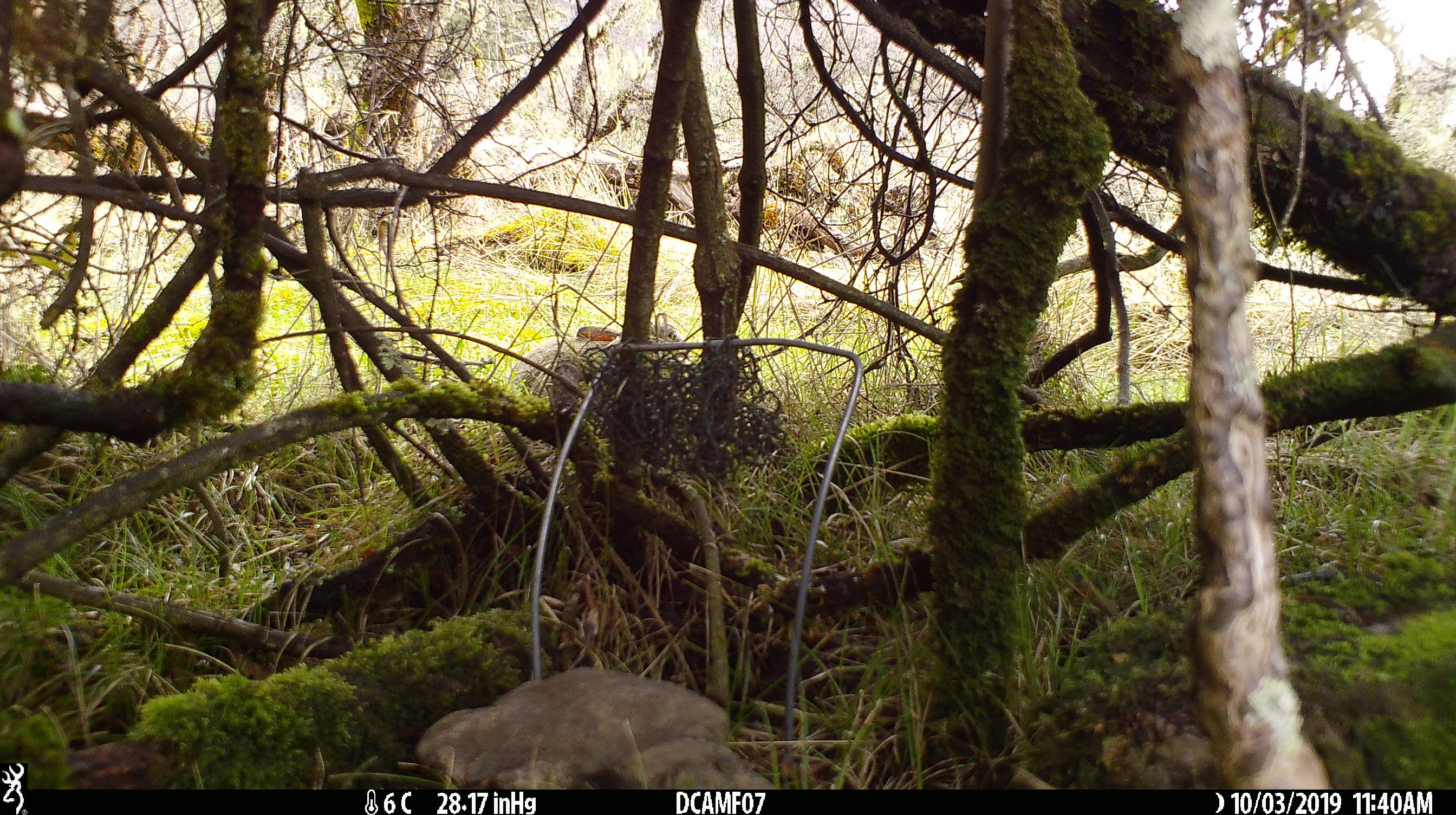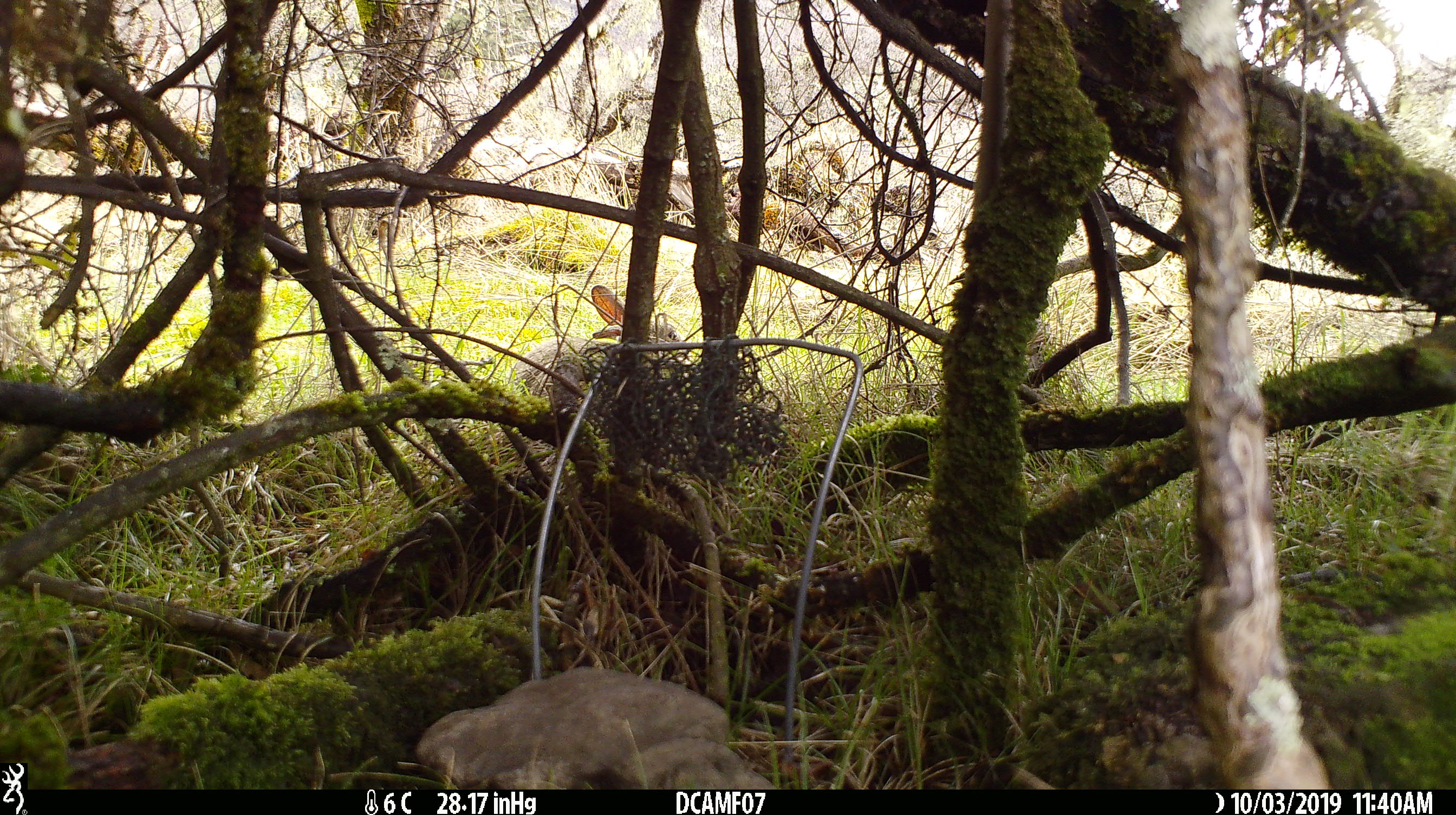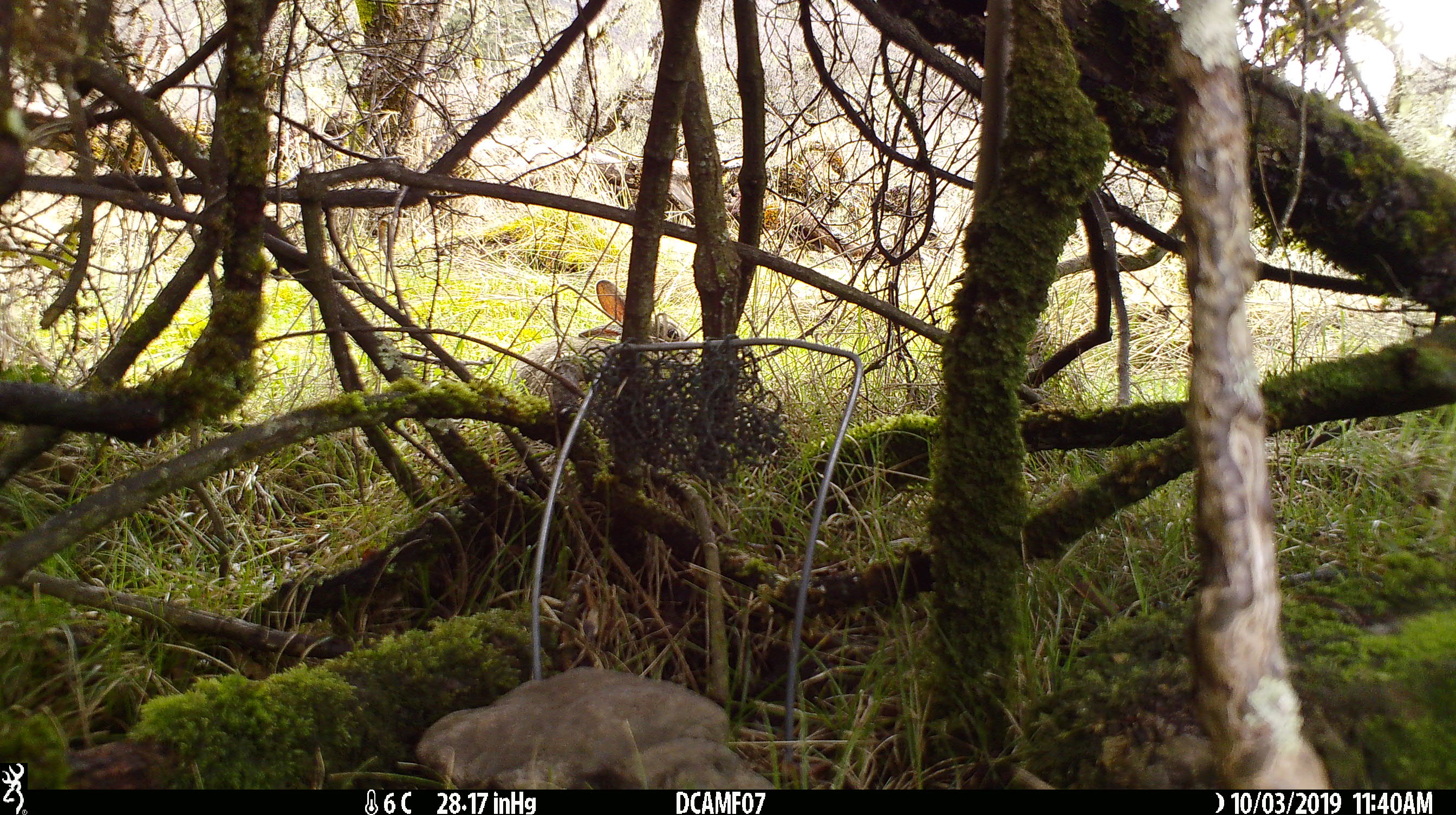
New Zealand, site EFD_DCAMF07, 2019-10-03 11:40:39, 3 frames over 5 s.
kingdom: Animalia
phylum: Chordata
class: Mammalia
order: Lagomorpha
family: Leporidae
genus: Oryctolagus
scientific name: Oryctolagus cuniculus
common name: european rabbit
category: rabbit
Rabbit (european rabbit) (Oryctolagus cuniculus).